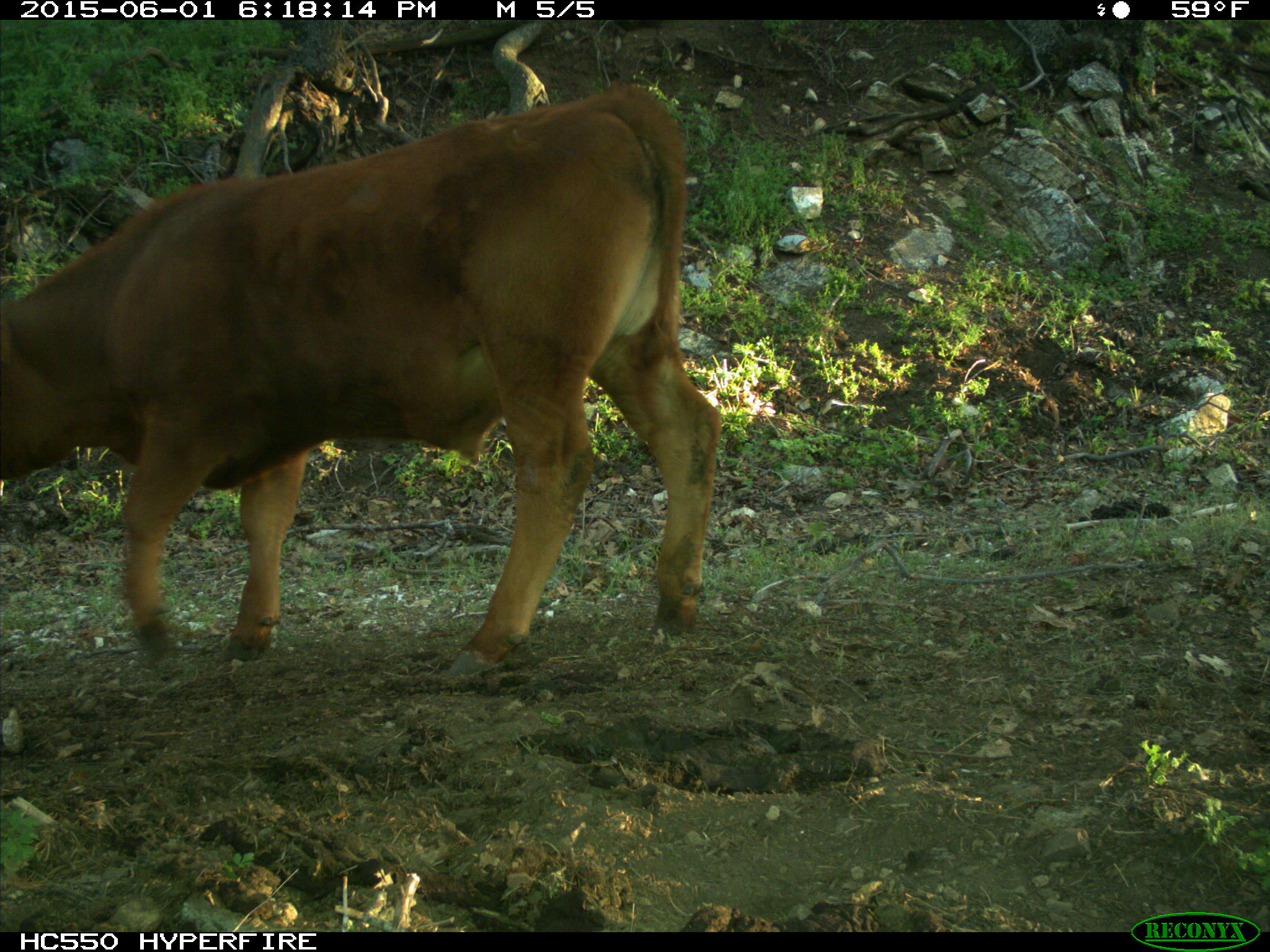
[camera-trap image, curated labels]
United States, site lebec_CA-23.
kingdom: Animalia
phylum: Chordata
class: Mammalia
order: Artiodactyla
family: Bovidae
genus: Bos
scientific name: Bos taurus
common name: domestic cow